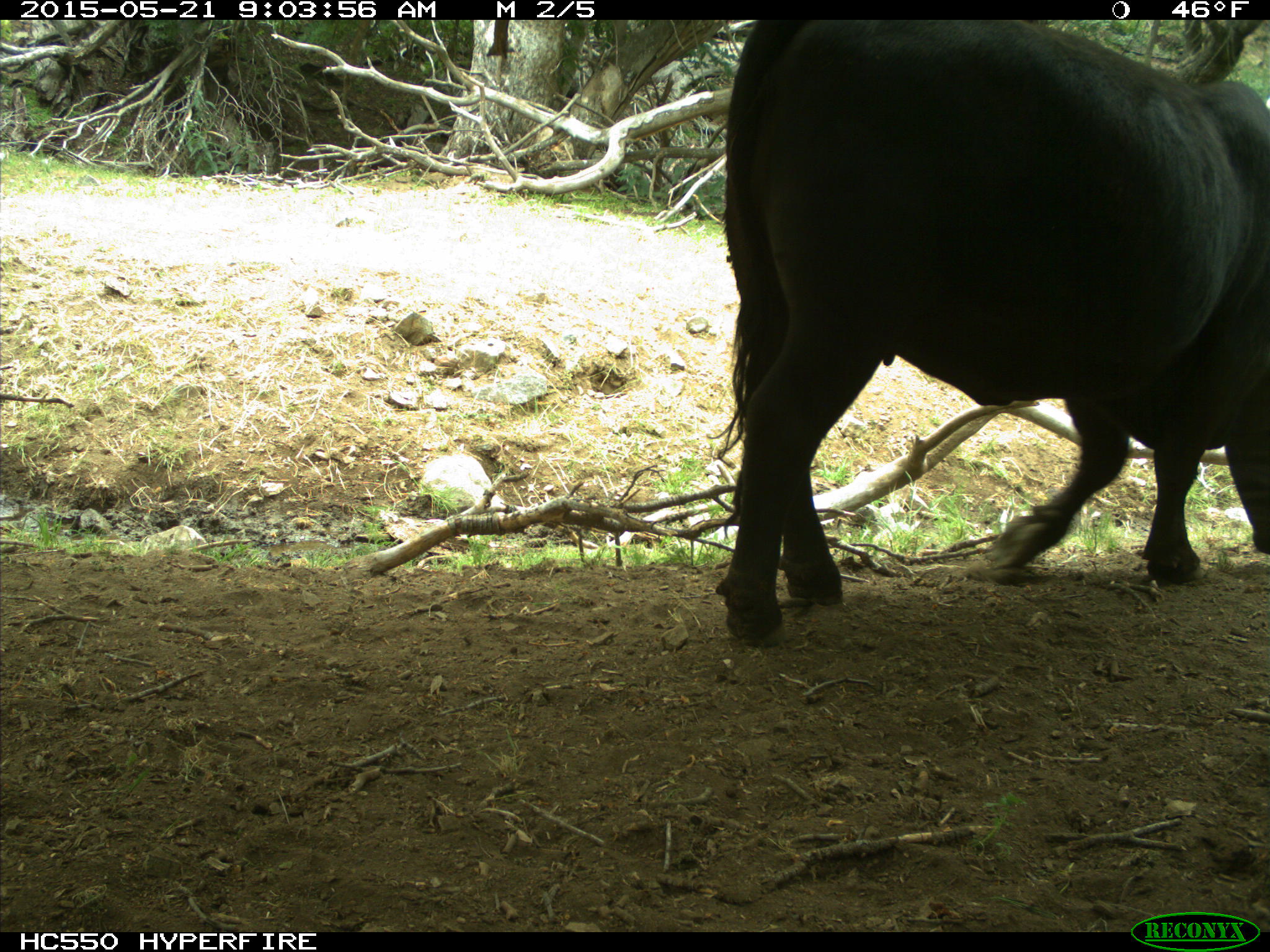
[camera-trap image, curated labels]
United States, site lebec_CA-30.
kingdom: Animalia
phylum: Chordata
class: Mammalia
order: Artiodactyla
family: Bovidae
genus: Bos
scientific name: Bos taurus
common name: domestic cow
Bos taurus (domestic cow).